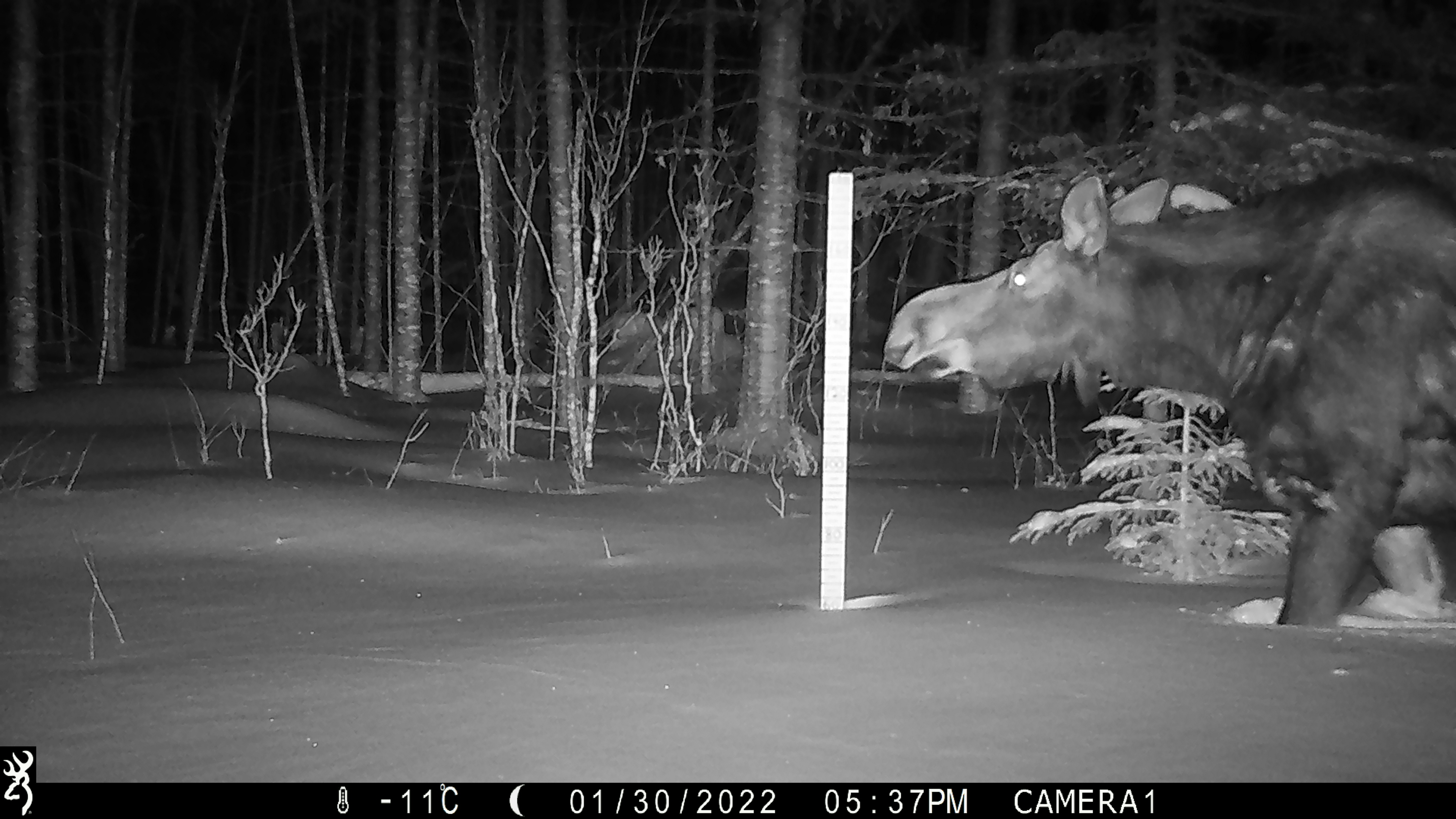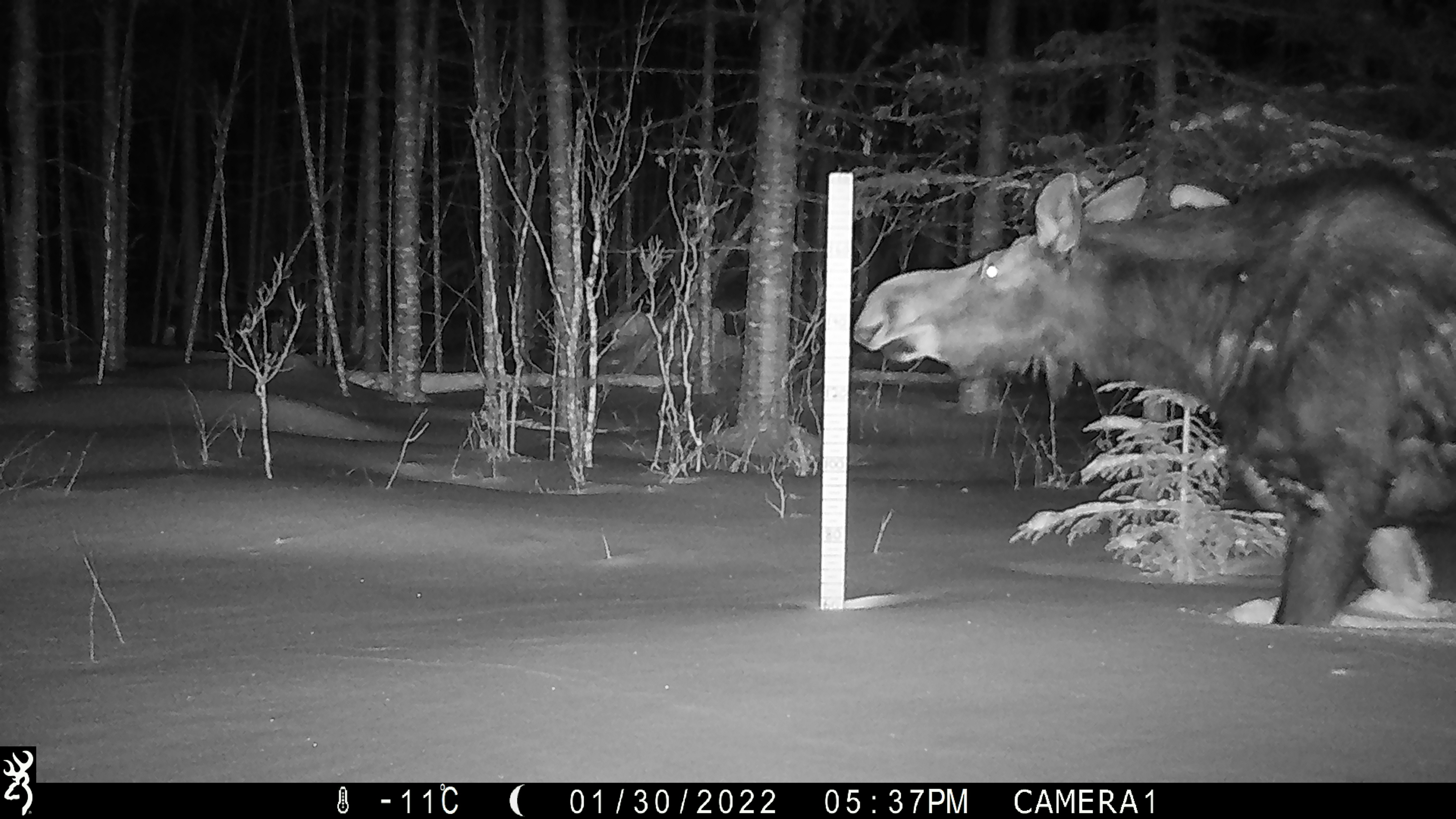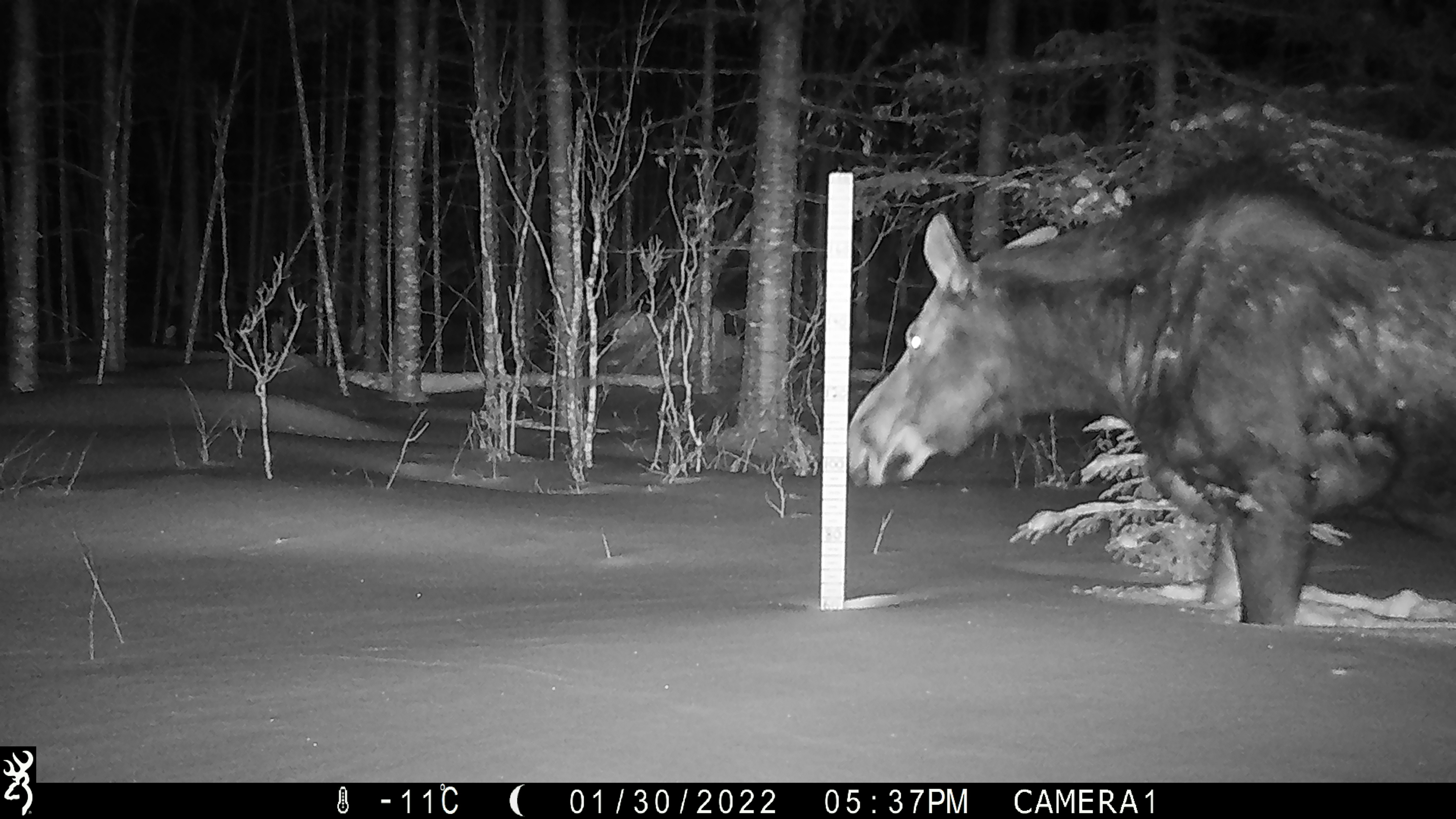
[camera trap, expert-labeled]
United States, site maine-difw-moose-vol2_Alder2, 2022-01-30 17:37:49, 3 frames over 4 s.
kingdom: Animalia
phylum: Chordata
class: Mammalia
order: Artiodactyla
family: Cervidae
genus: Alces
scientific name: Alces alces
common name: moose